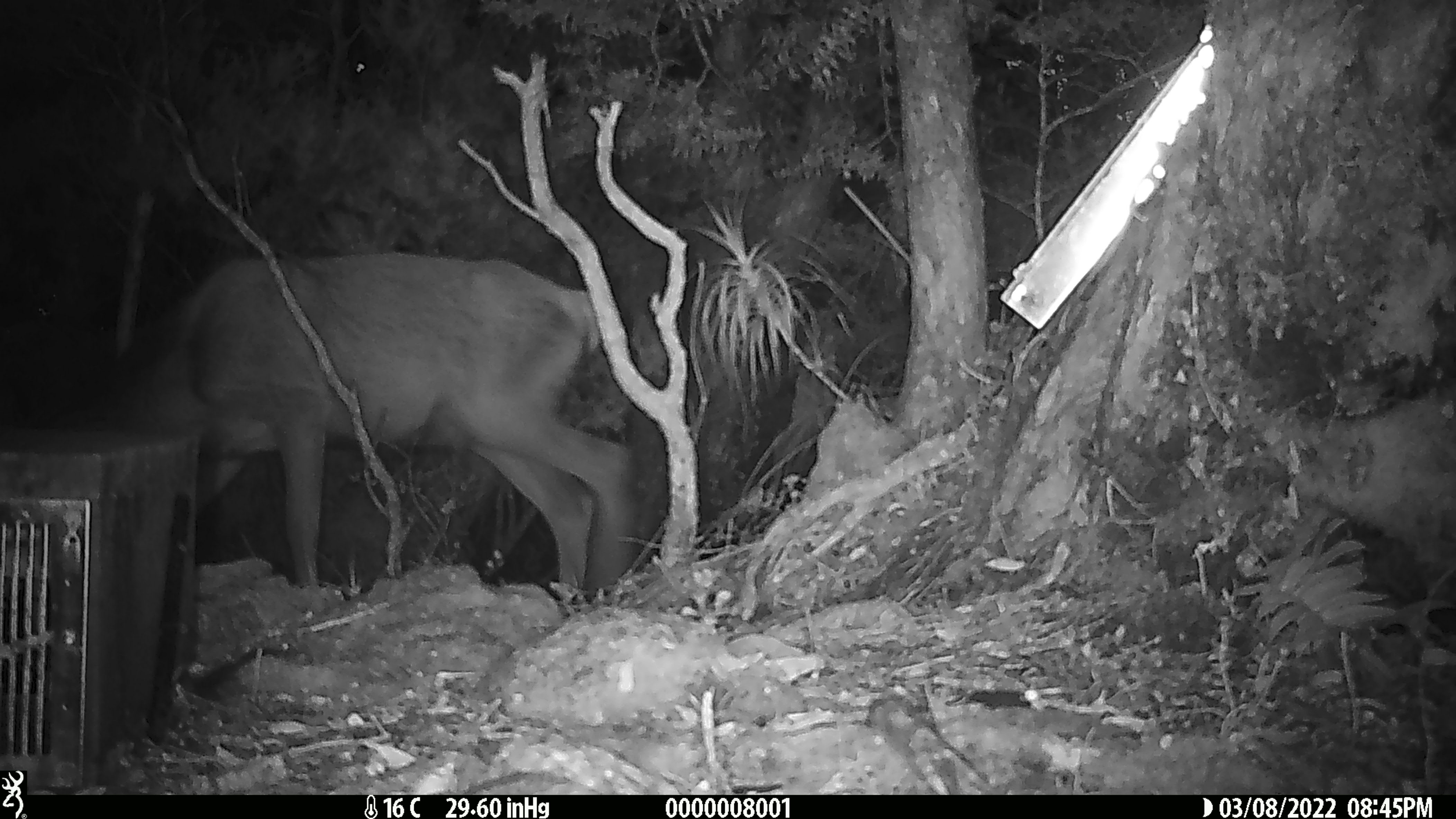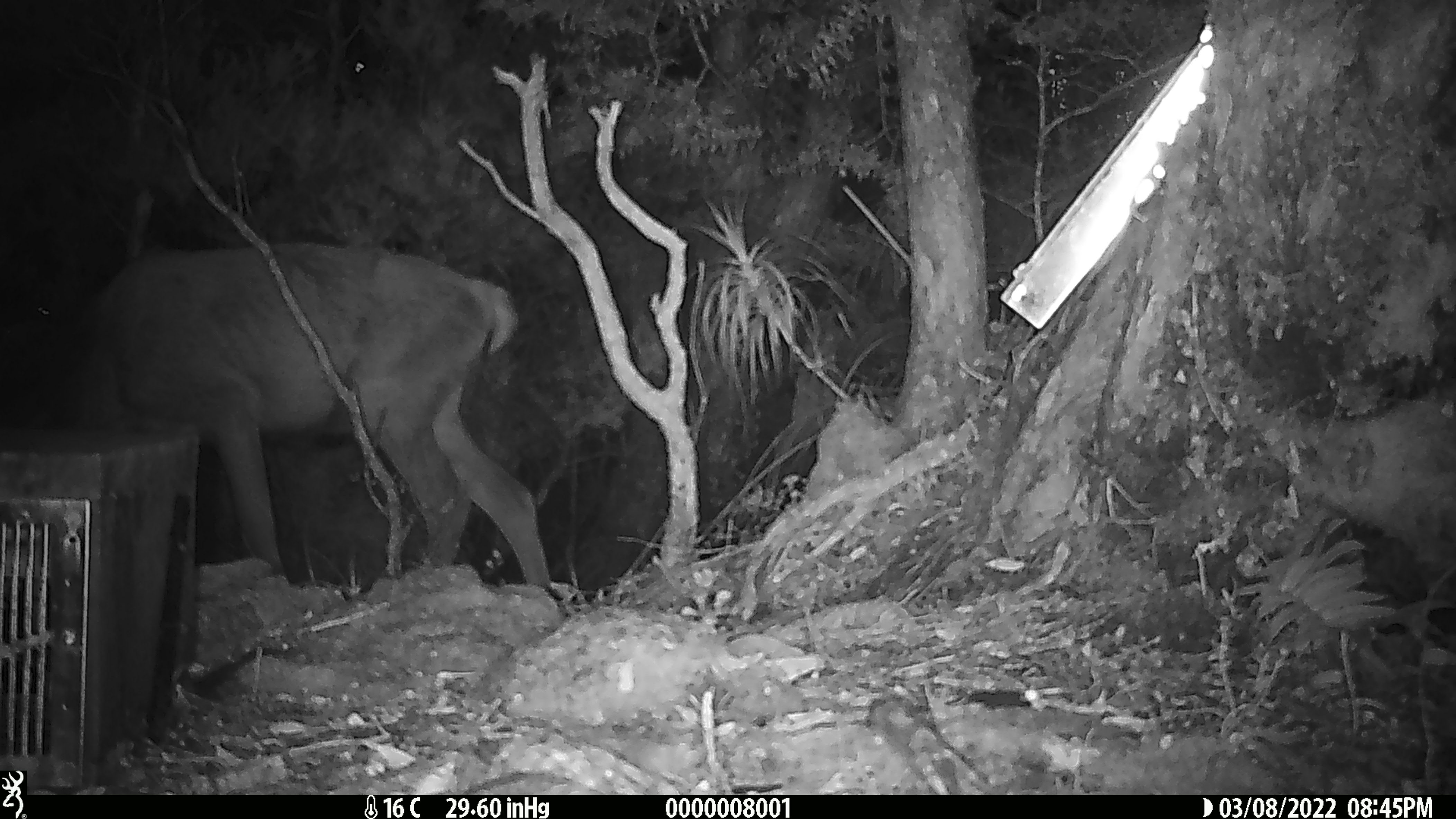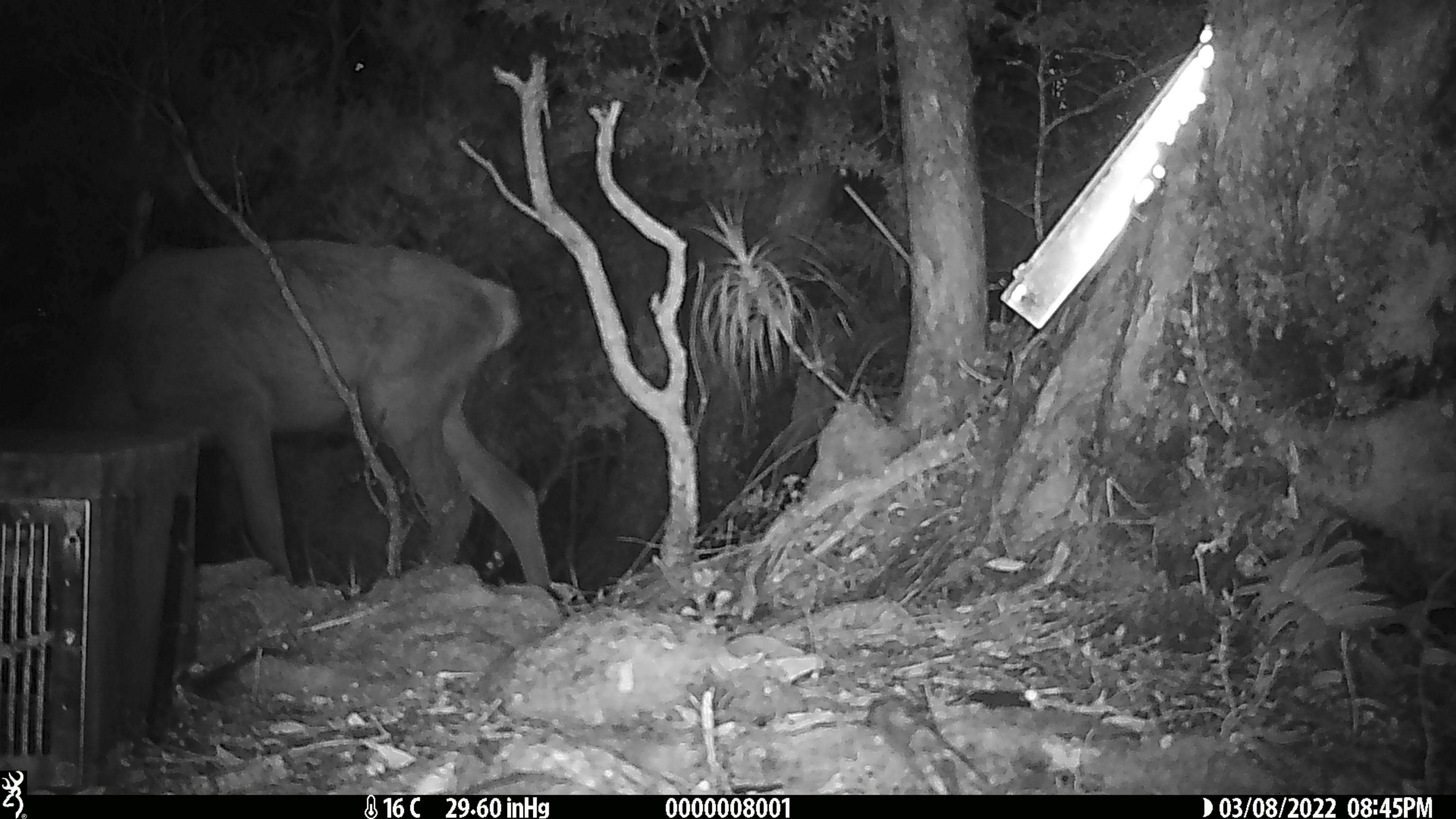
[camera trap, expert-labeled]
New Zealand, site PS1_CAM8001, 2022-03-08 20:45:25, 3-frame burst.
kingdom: Animalia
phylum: Chordata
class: Mammalia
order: Artiodactyla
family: Cervidae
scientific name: Cervidae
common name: deer